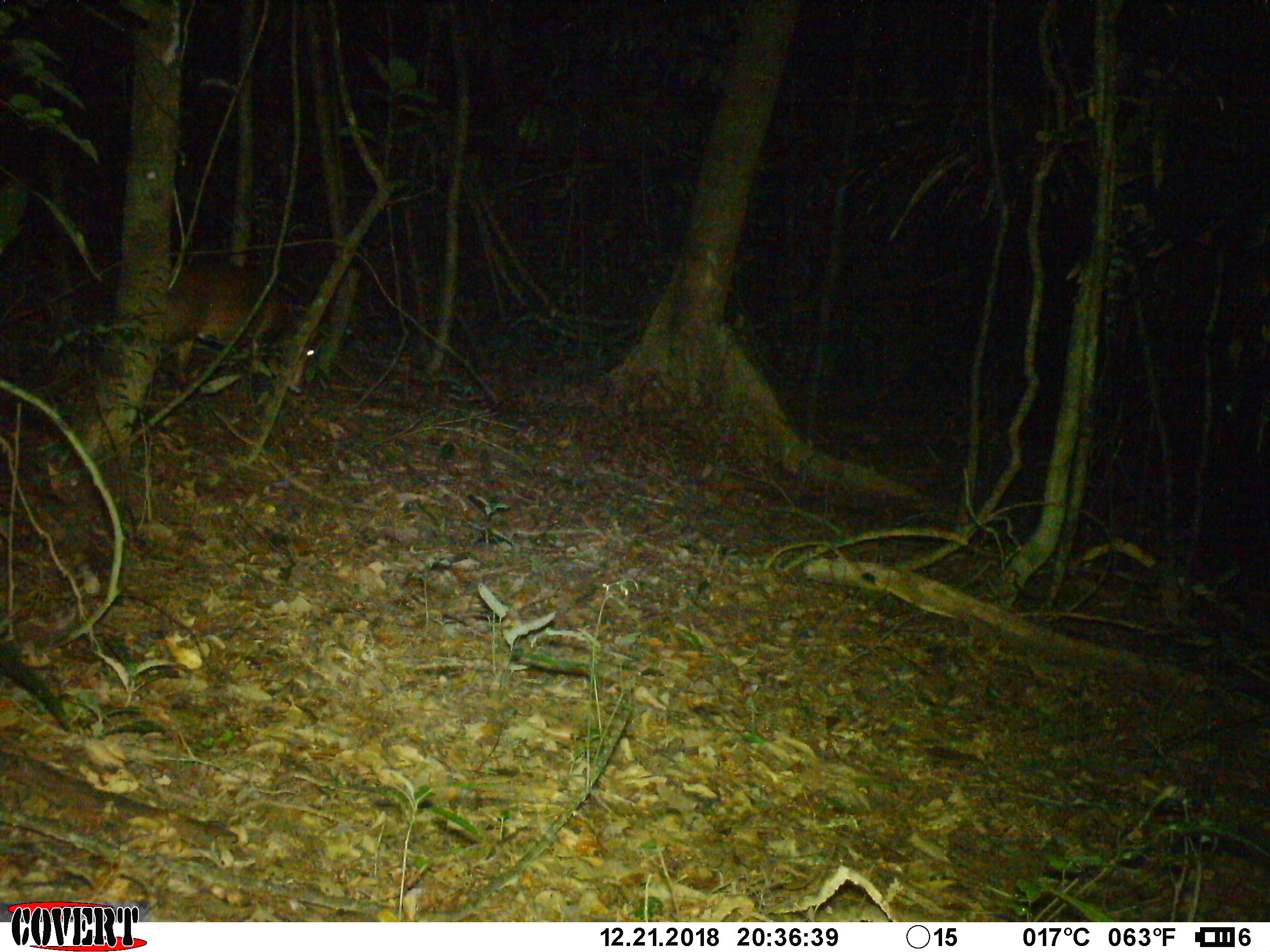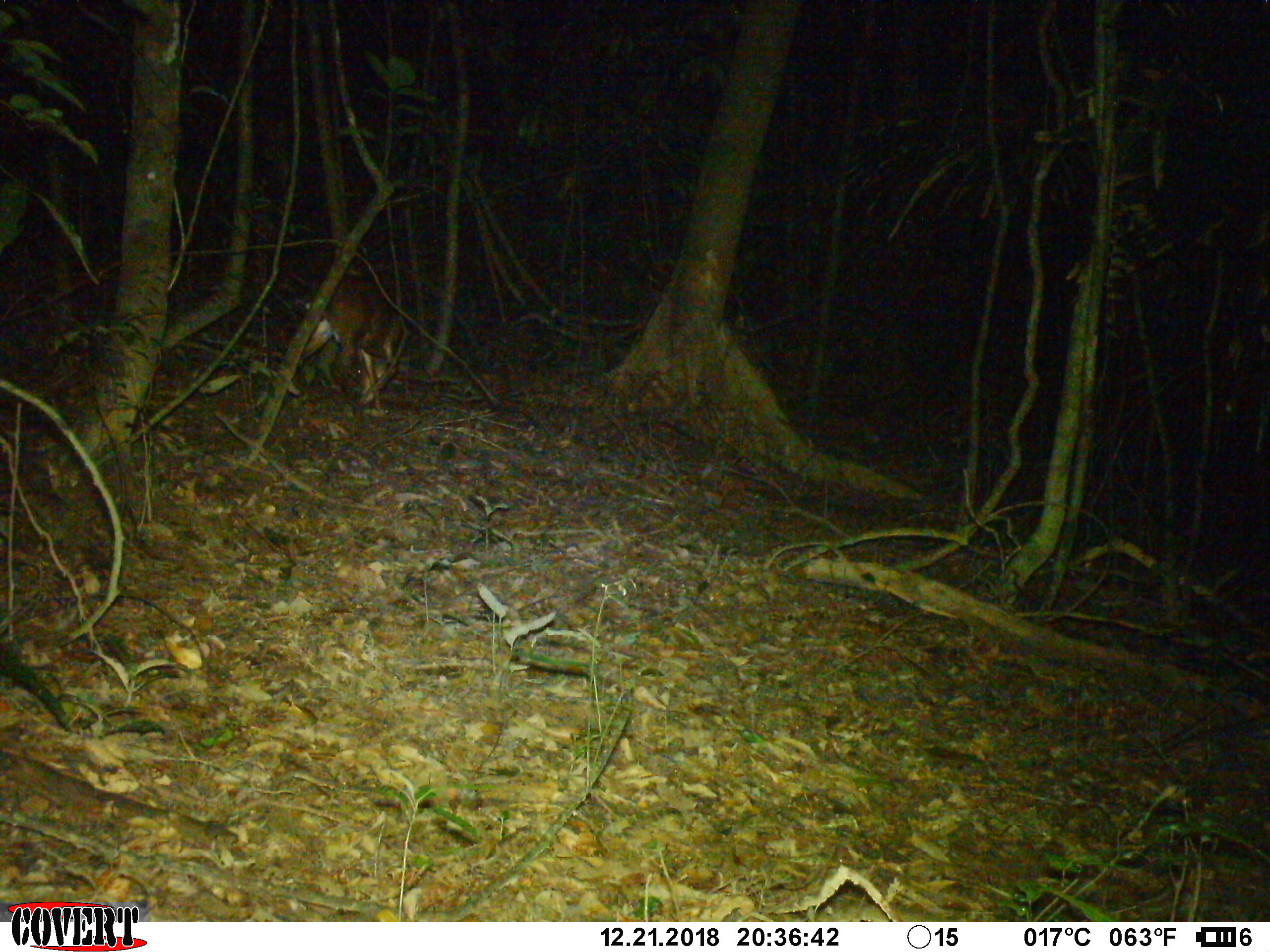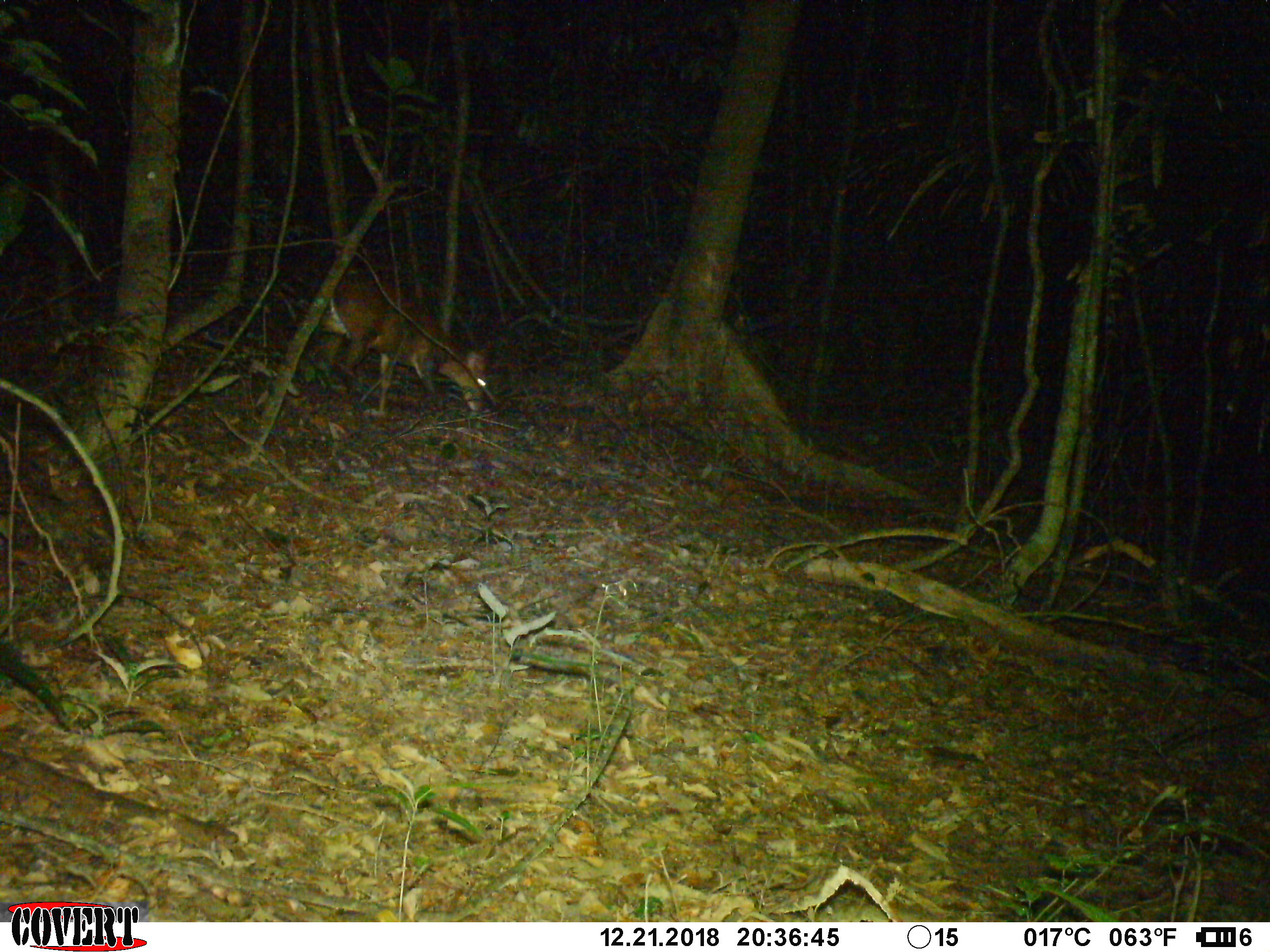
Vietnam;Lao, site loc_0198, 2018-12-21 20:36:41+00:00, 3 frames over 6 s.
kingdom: Animalia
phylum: Chordata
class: Mammalia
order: Artiodactyla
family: Cervidae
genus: Muntiacus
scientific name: Muntiacus vuquangensis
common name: large-antlered muntjac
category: large antlered muntjac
Large antlered muntjac (large-antlered muntjac) (Muntiacus vuquangensis). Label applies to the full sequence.